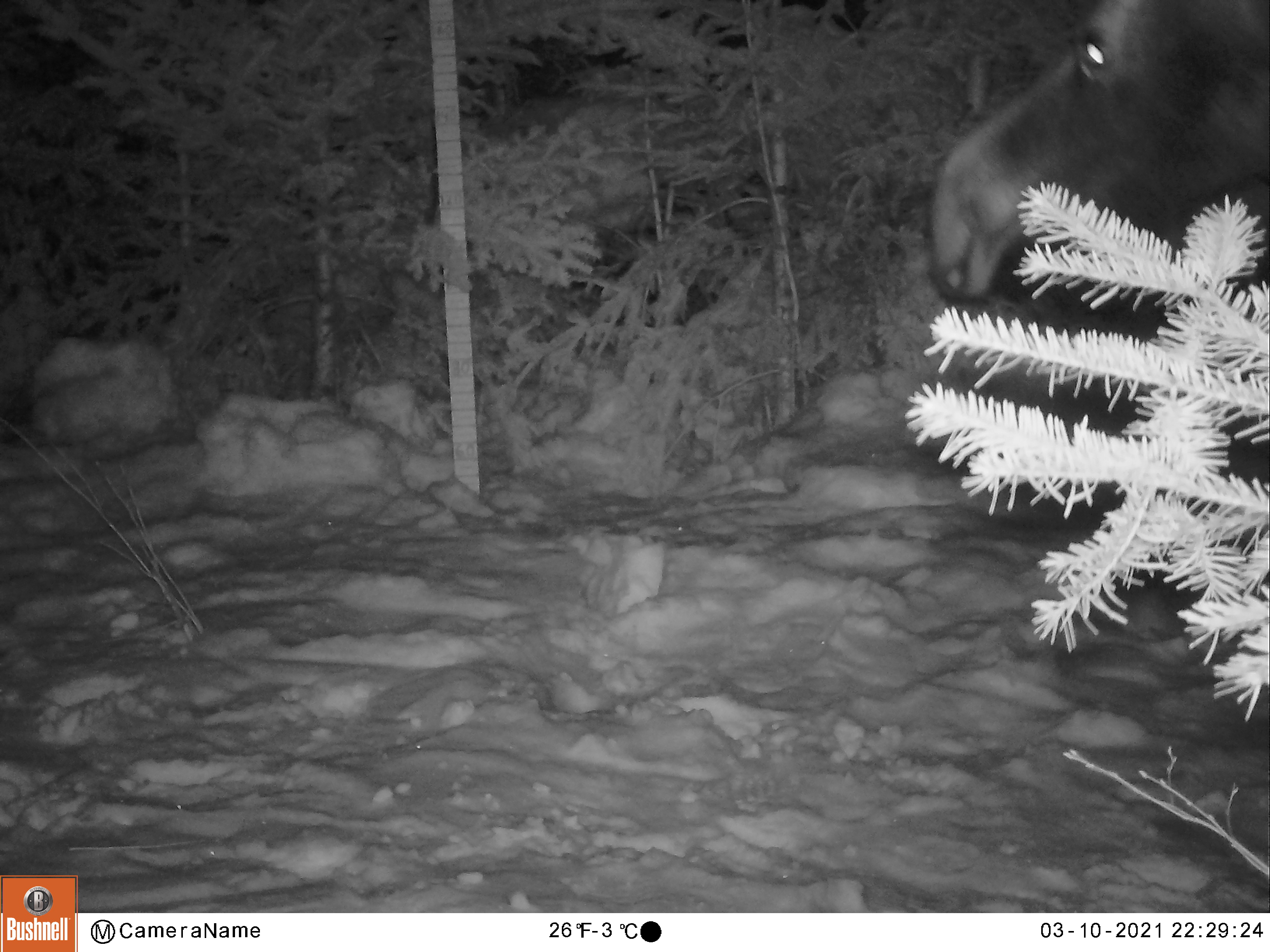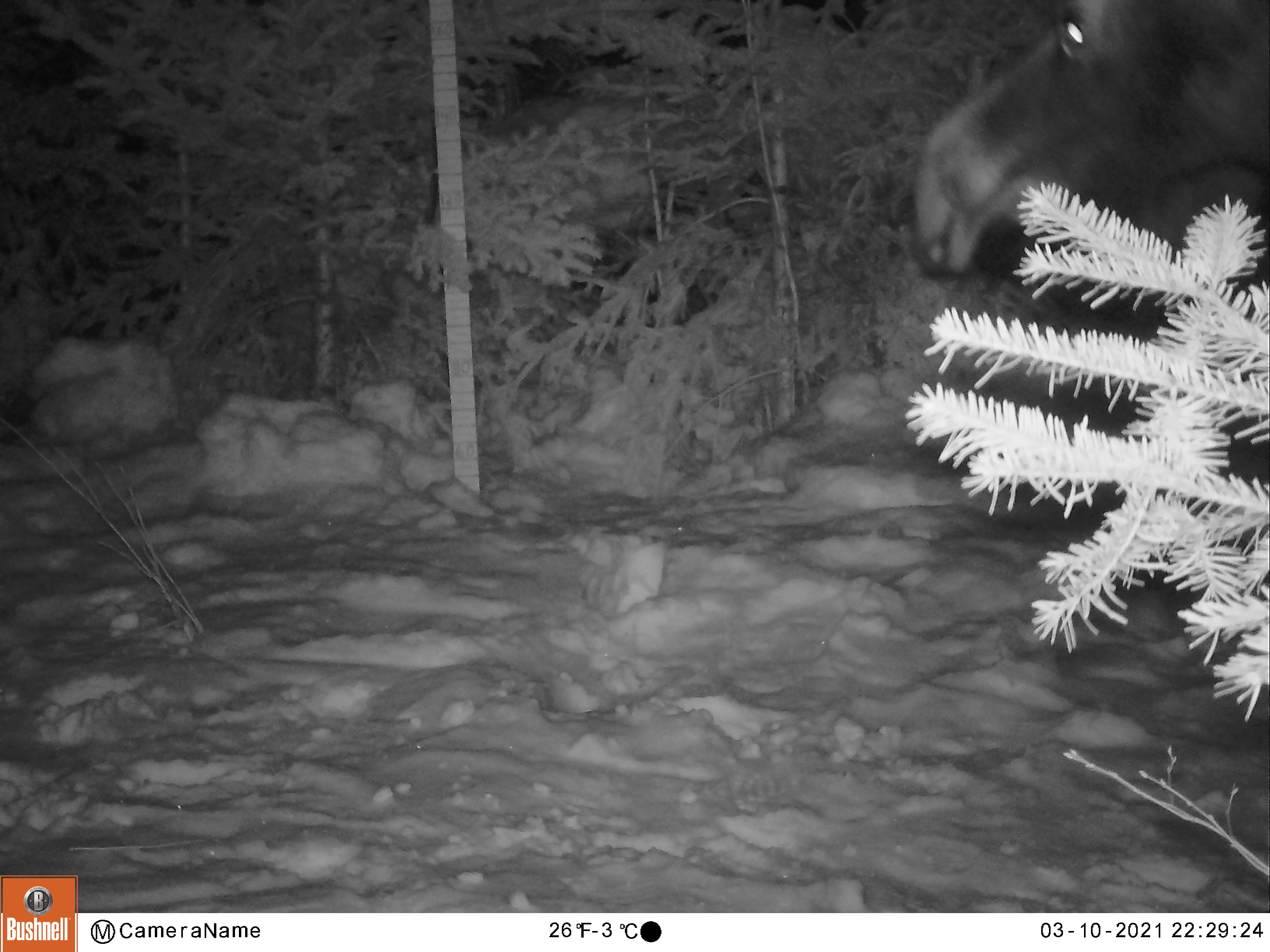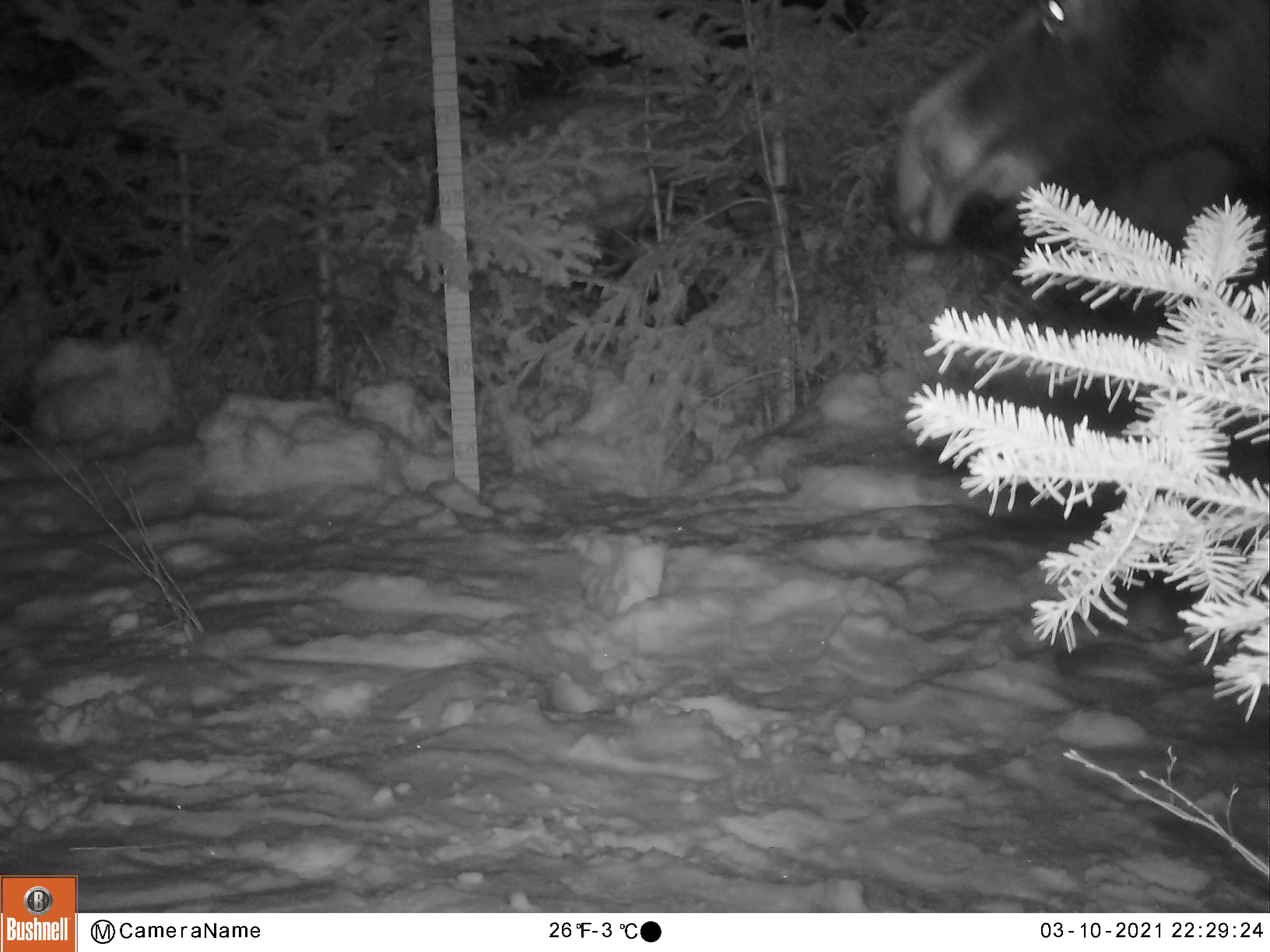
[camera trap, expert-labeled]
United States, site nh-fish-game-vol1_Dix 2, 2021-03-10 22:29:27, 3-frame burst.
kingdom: Animalia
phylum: Chordata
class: Mammalia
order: Artiodactyla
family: Cervidae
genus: Alces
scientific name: Alces alces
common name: moose